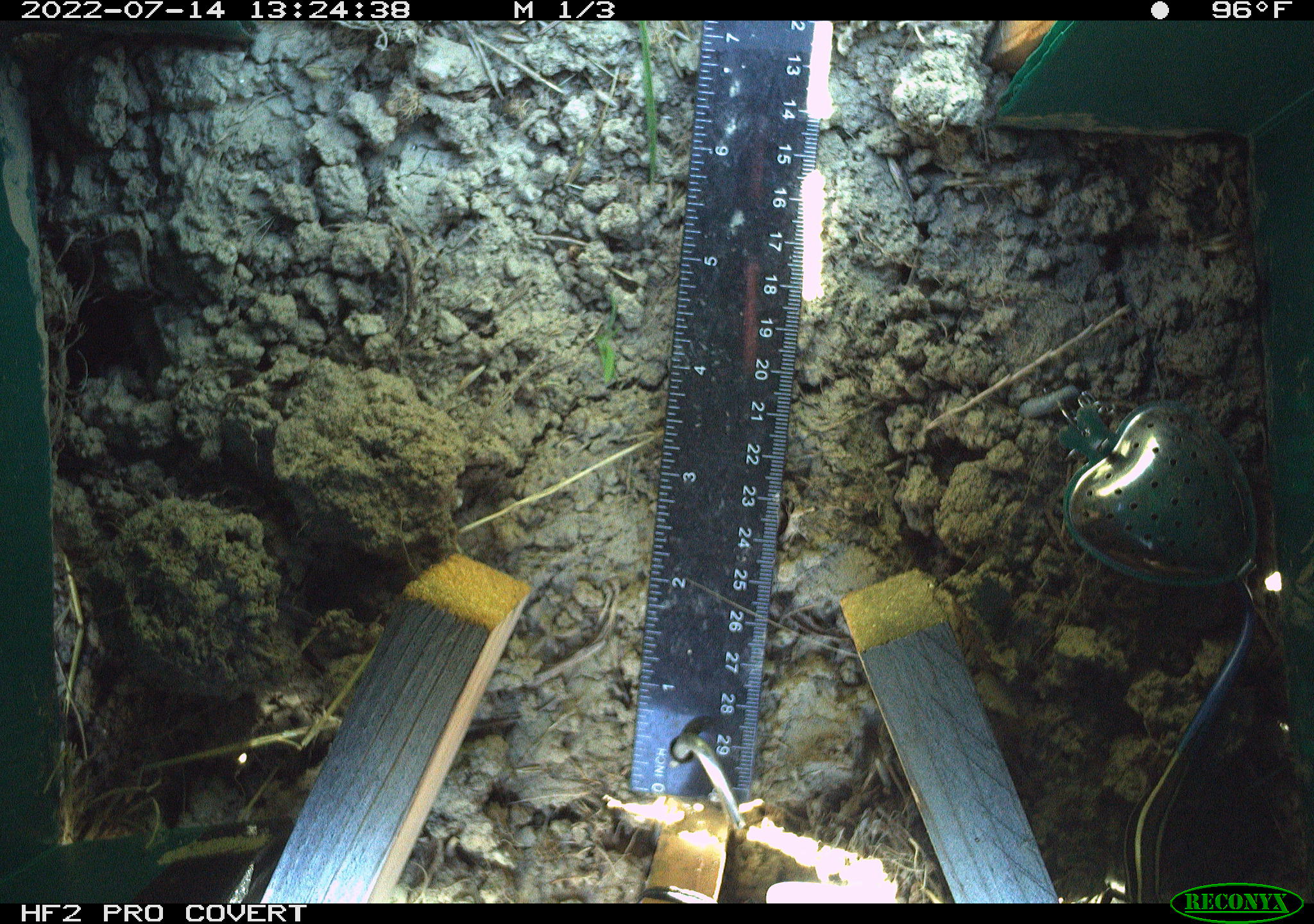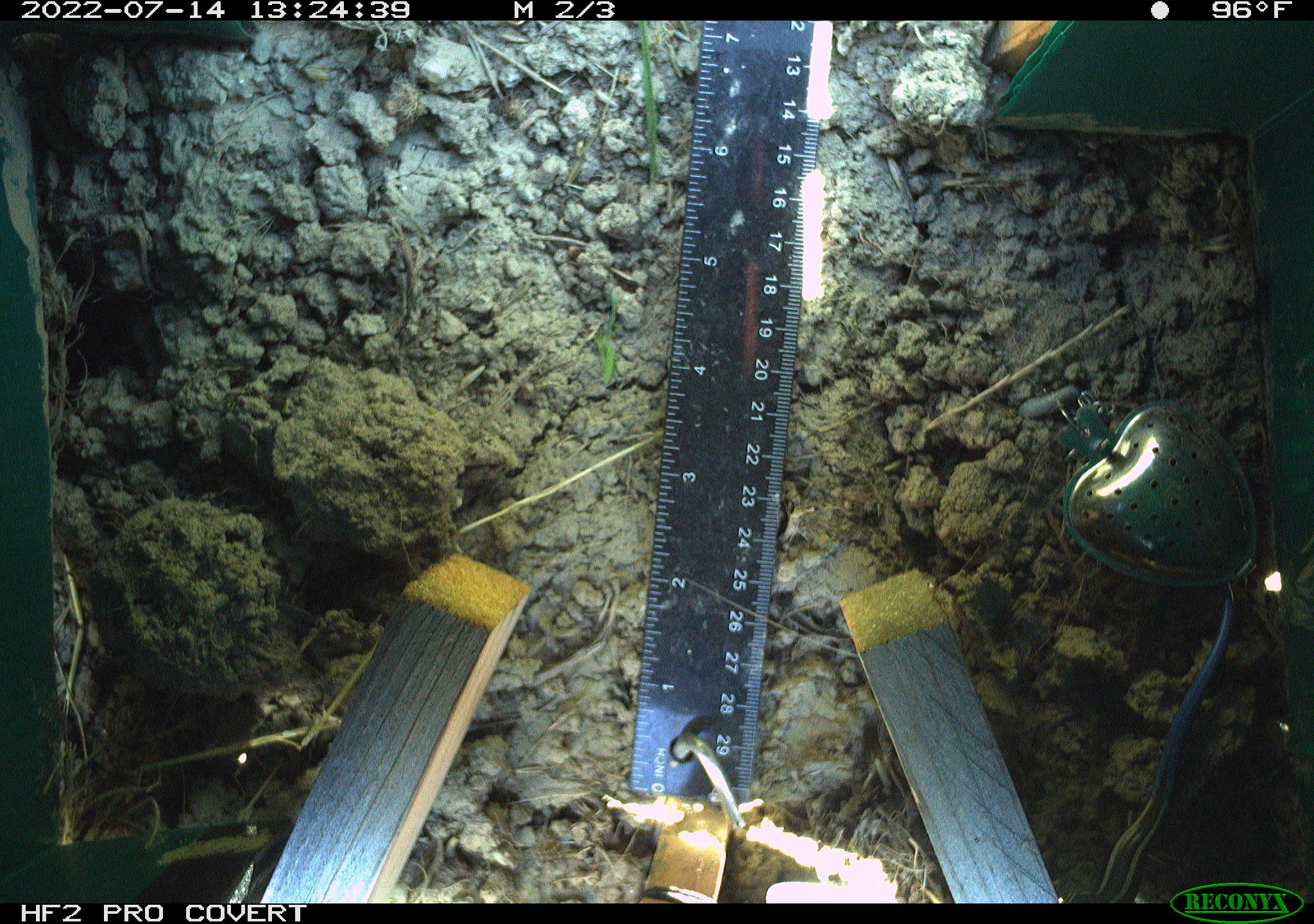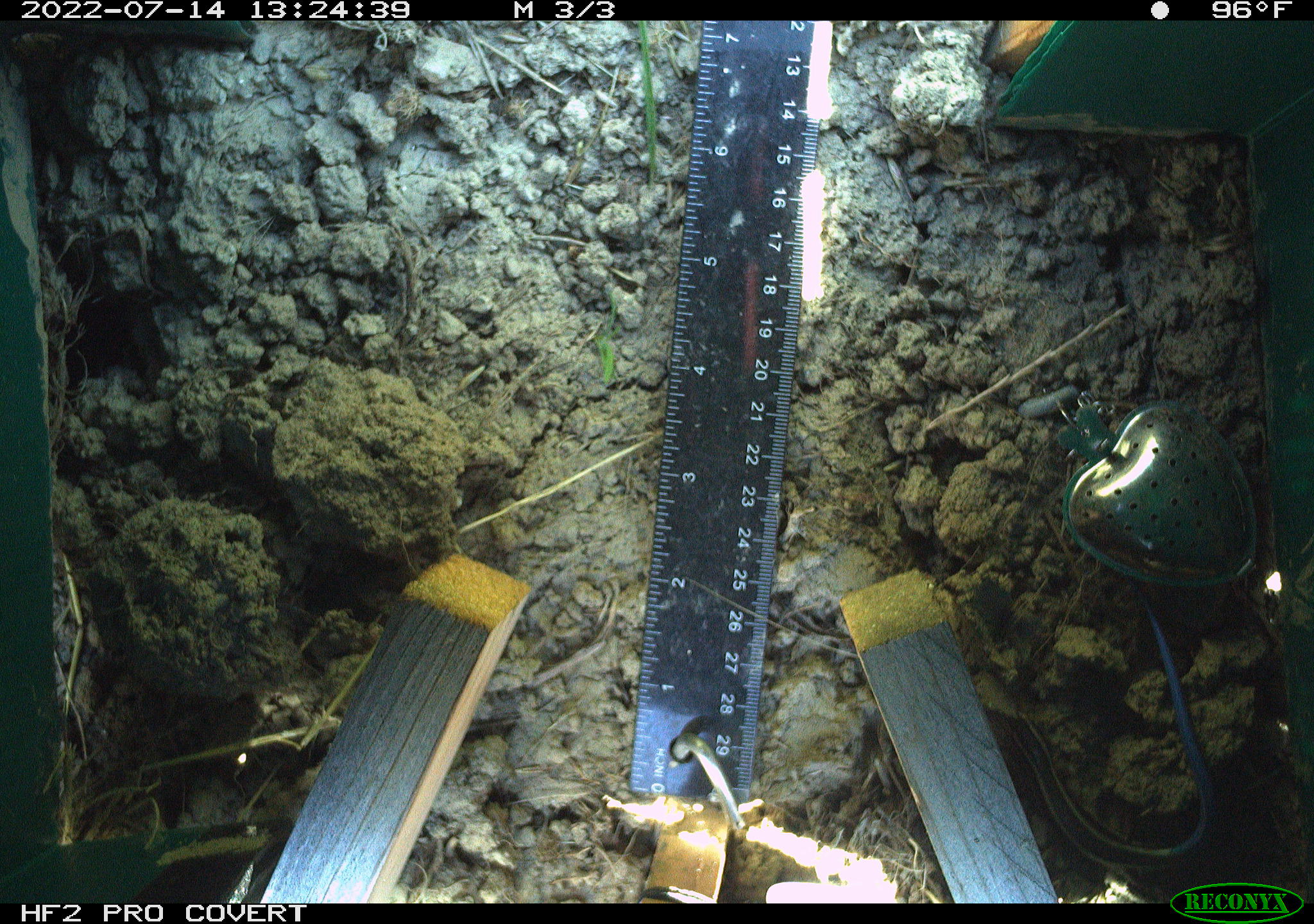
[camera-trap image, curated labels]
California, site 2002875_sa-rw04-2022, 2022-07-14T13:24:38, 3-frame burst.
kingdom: Animalia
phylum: Chordata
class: Reptilia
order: Squamata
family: Scincidae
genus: Plestiodon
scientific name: Plestiodon skiltonianus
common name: western skink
Western skink (Plestiodon skiltonianus).